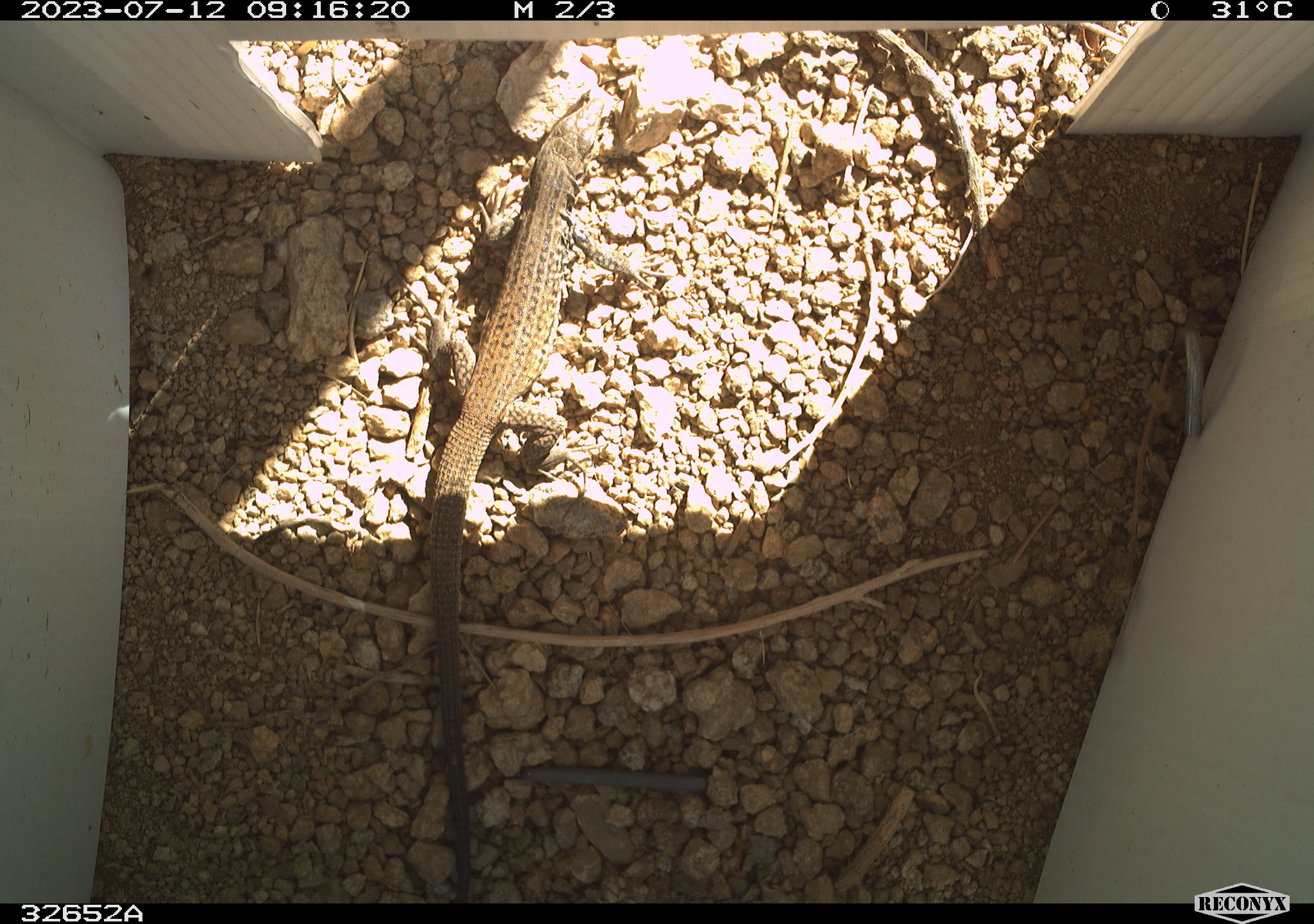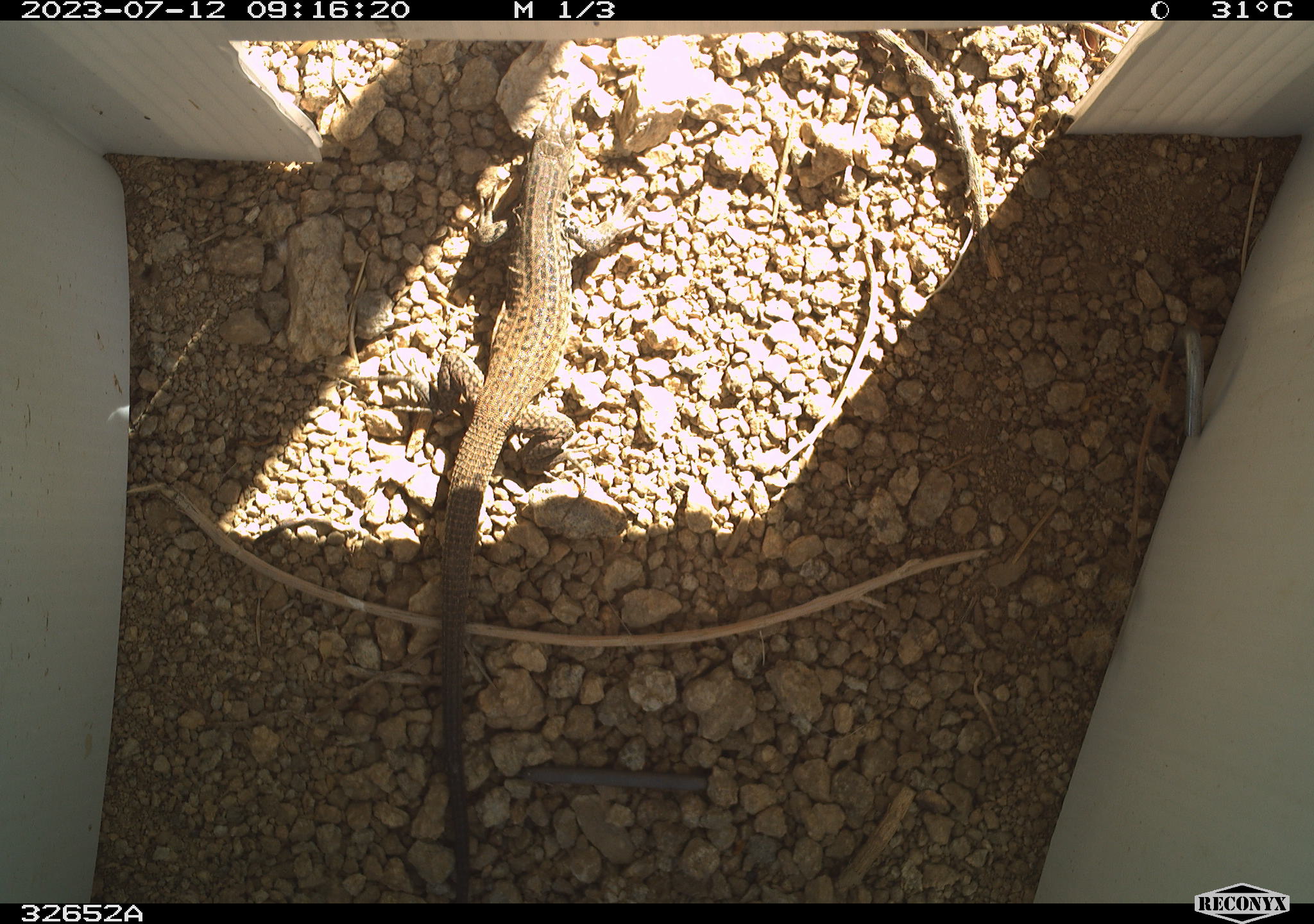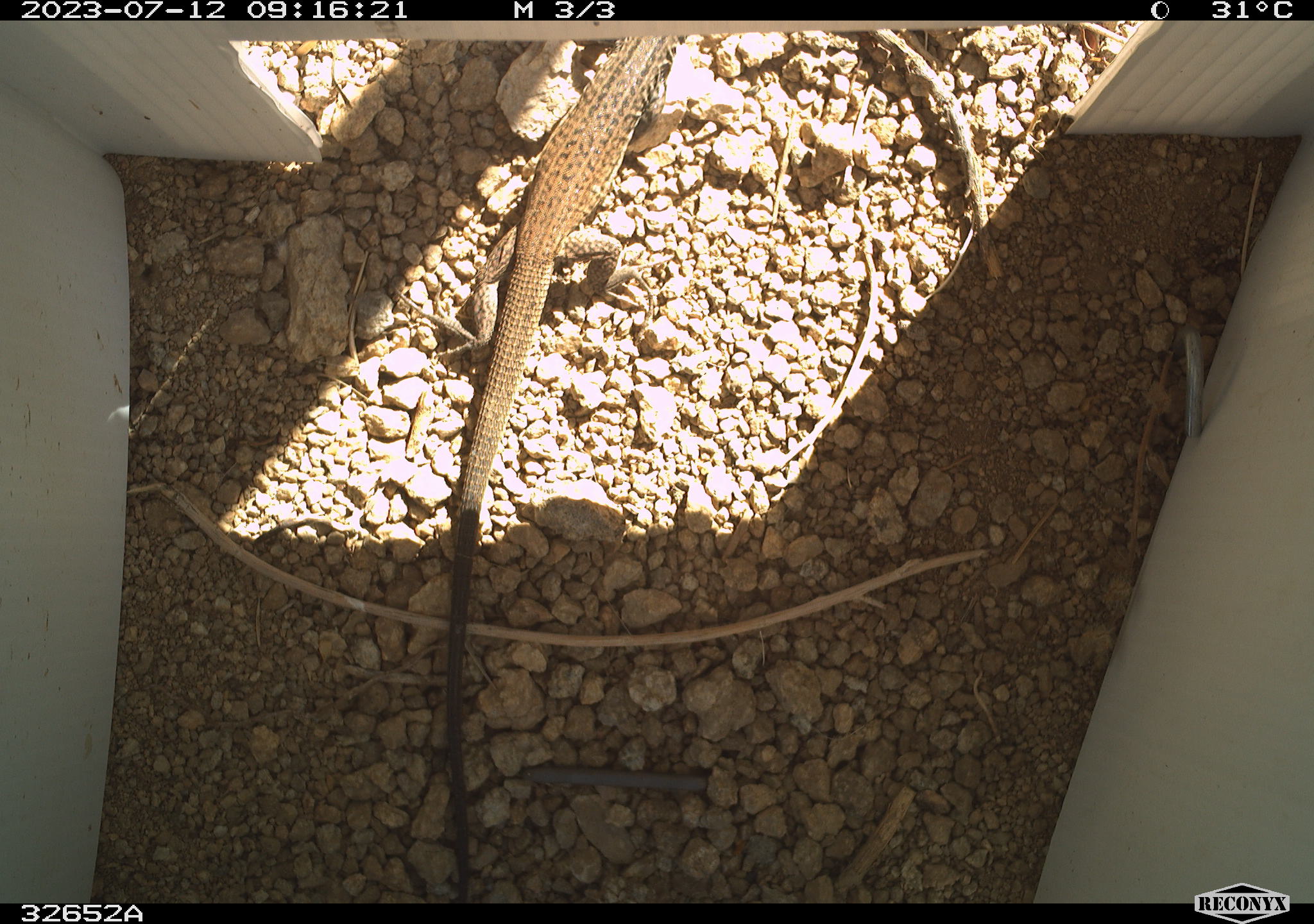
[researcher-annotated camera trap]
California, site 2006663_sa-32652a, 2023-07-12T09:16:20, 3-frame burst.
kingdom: Animalia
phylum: Chordata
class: Reptilia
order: Squamata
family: Teiidae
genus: Aspidoscelis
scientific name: Aspidoscelis tigris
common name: western whiptail